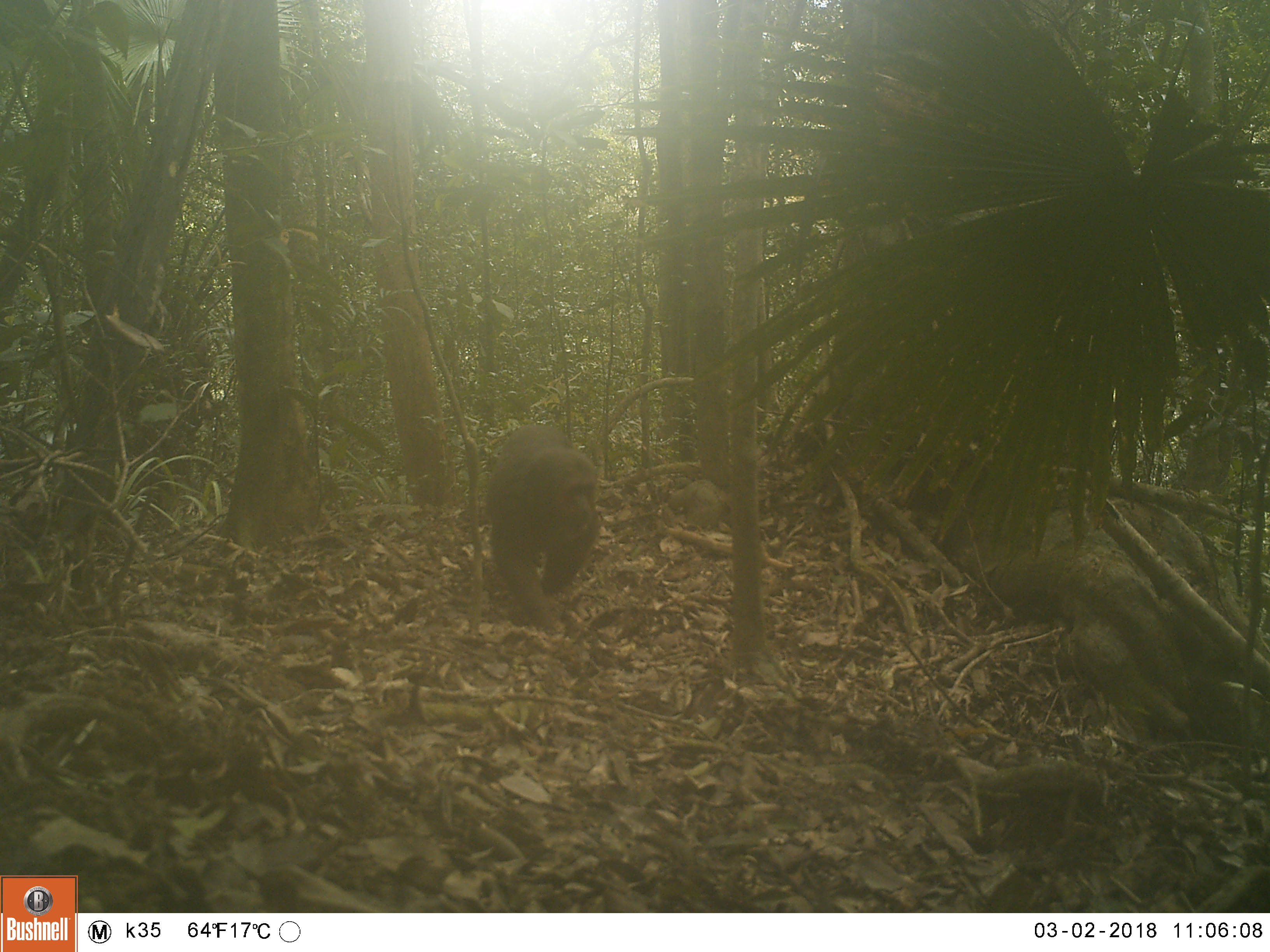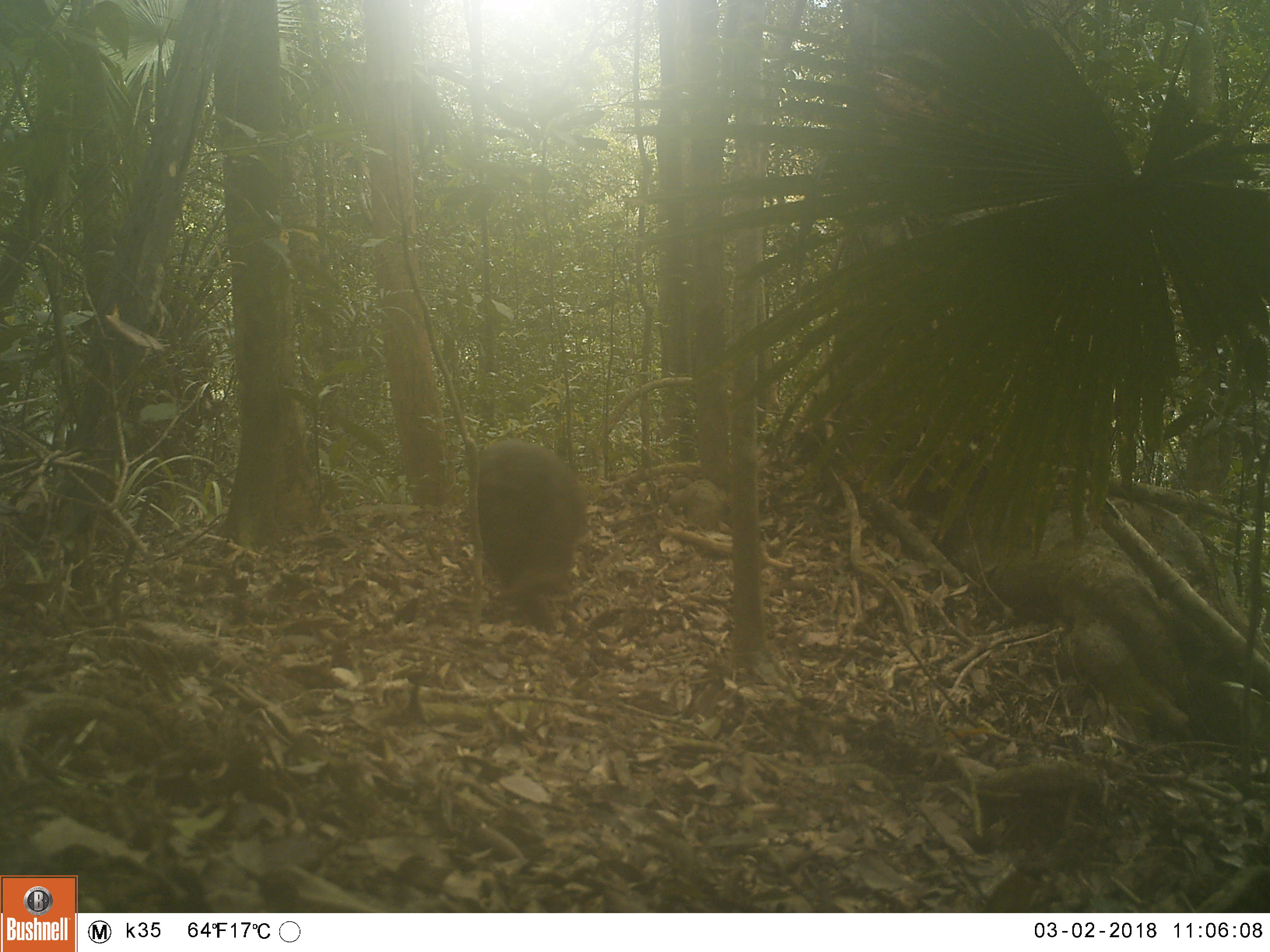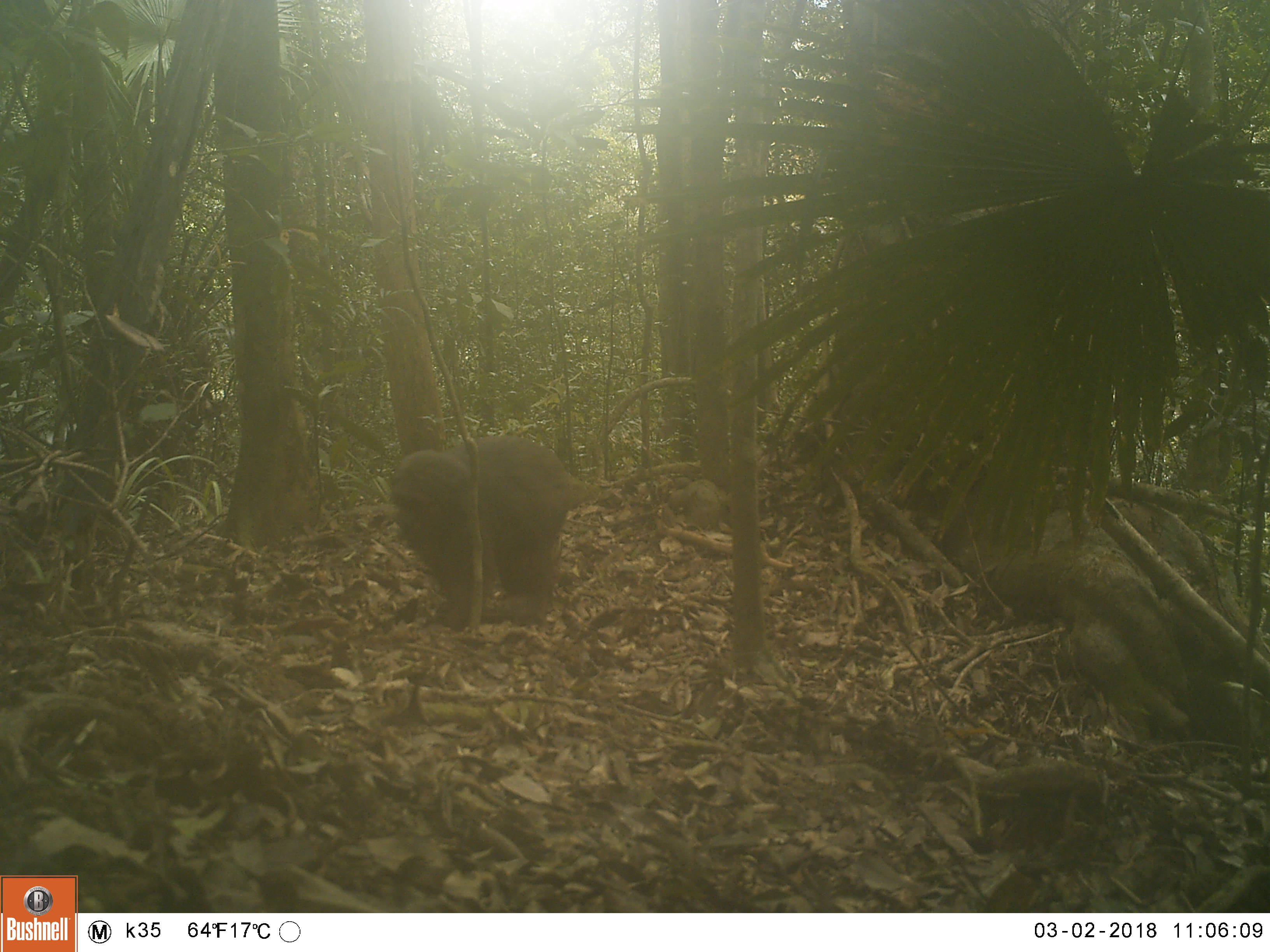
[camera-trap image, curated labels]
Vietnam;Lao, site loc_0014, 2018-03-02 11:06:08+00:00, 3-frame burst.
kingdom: Animalia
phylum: Chordata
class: Mammalia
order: Primates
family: Cercopithecidae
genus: Macaca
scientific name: Macaca arctoides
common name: stump-tailed macaque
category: stump tailed macaque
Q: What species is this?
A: Stump tailed macaque (stump-tailed macaque) (Macaca arctoides).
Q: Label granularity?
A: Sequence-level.